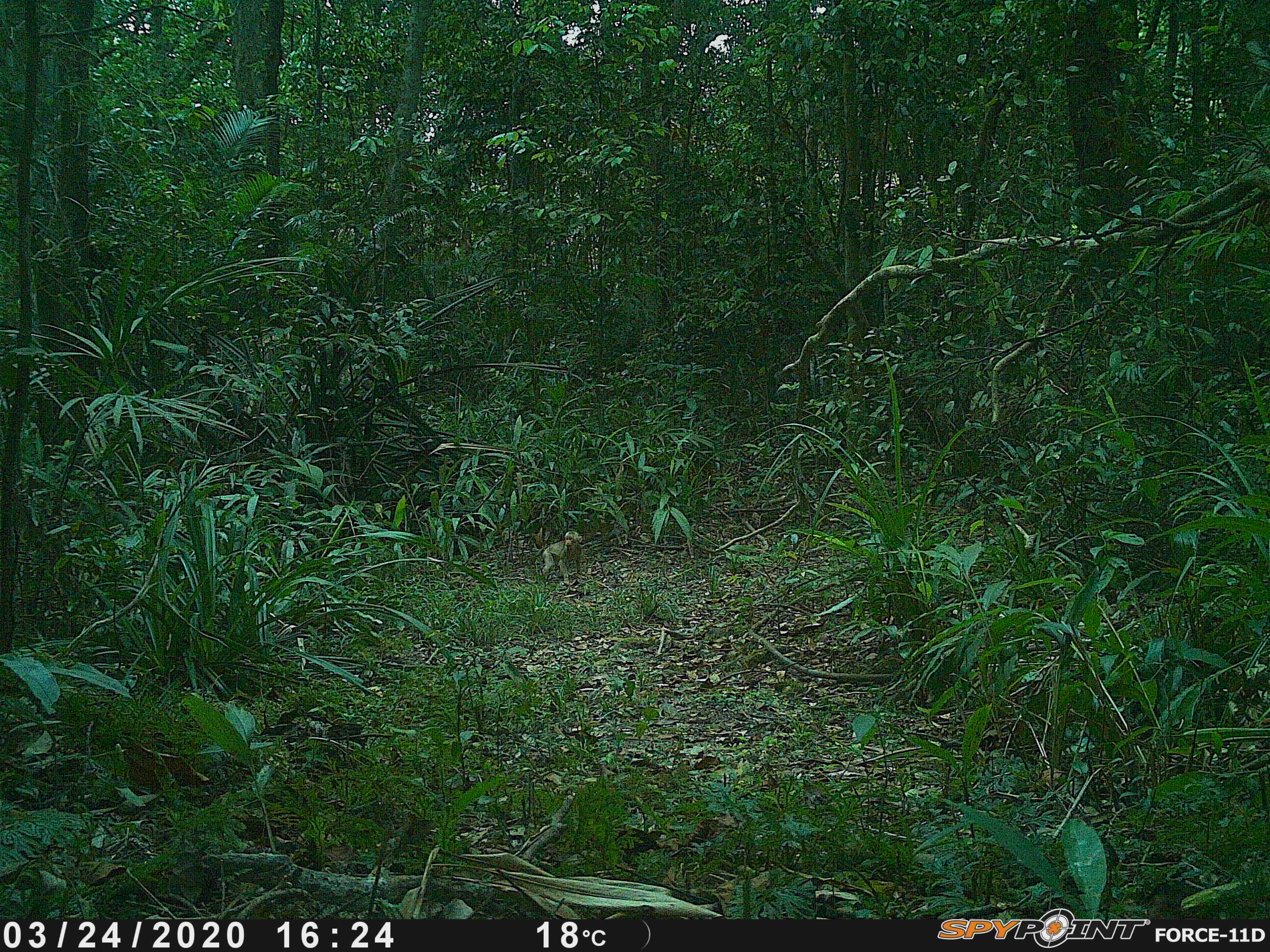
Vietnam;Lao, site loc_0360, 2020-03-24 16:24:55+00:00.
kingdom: Animalia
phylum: Chordata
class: Mammalia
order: Primates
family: Cercopithecidae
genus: Macaca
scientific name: Macaca arctoides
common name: stump-tailed macaque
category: stump tailed macaque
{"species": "stump tailed macaque (stump-tailed macaque) (Macaca arctoides)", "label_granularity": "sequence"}